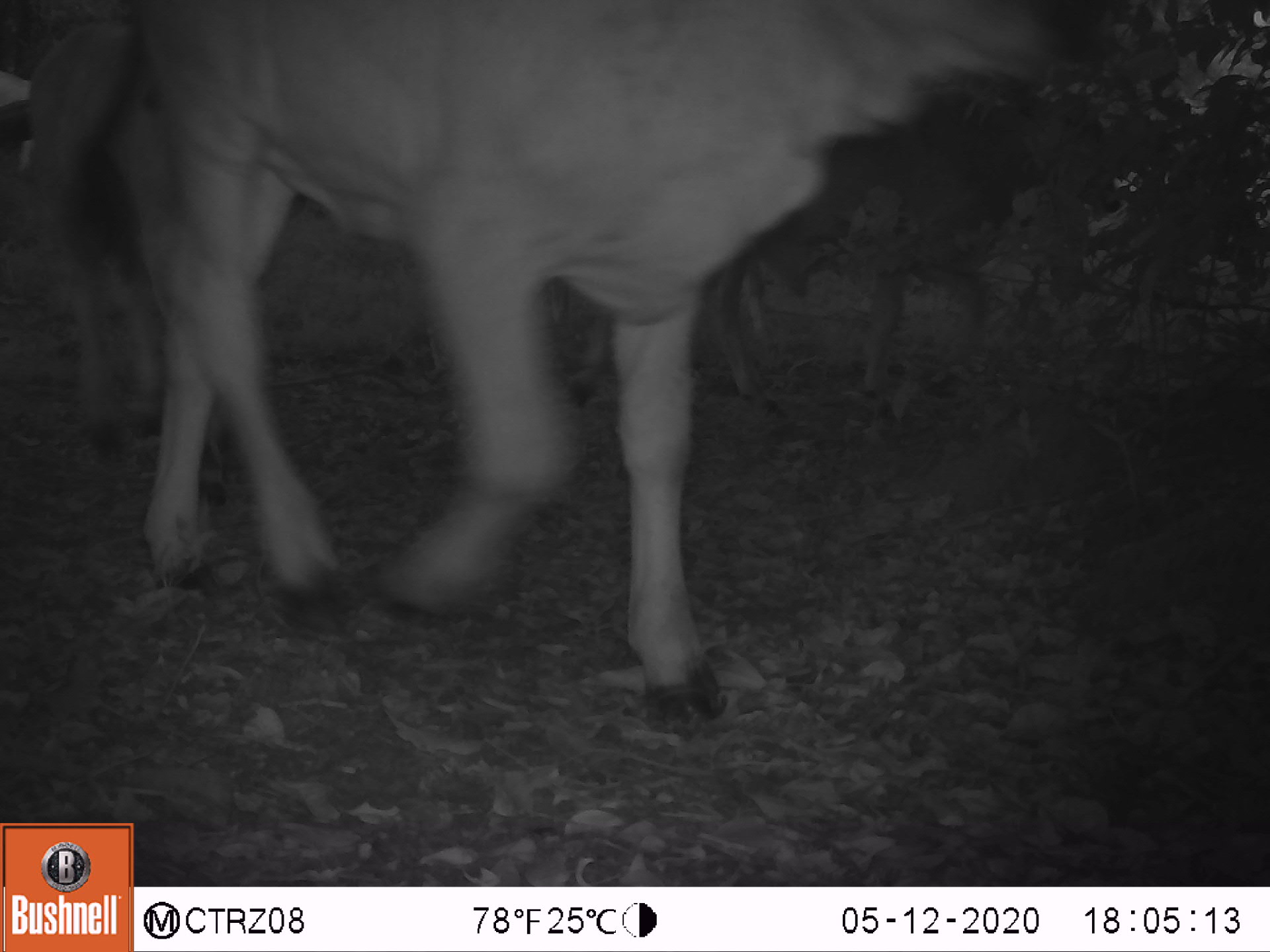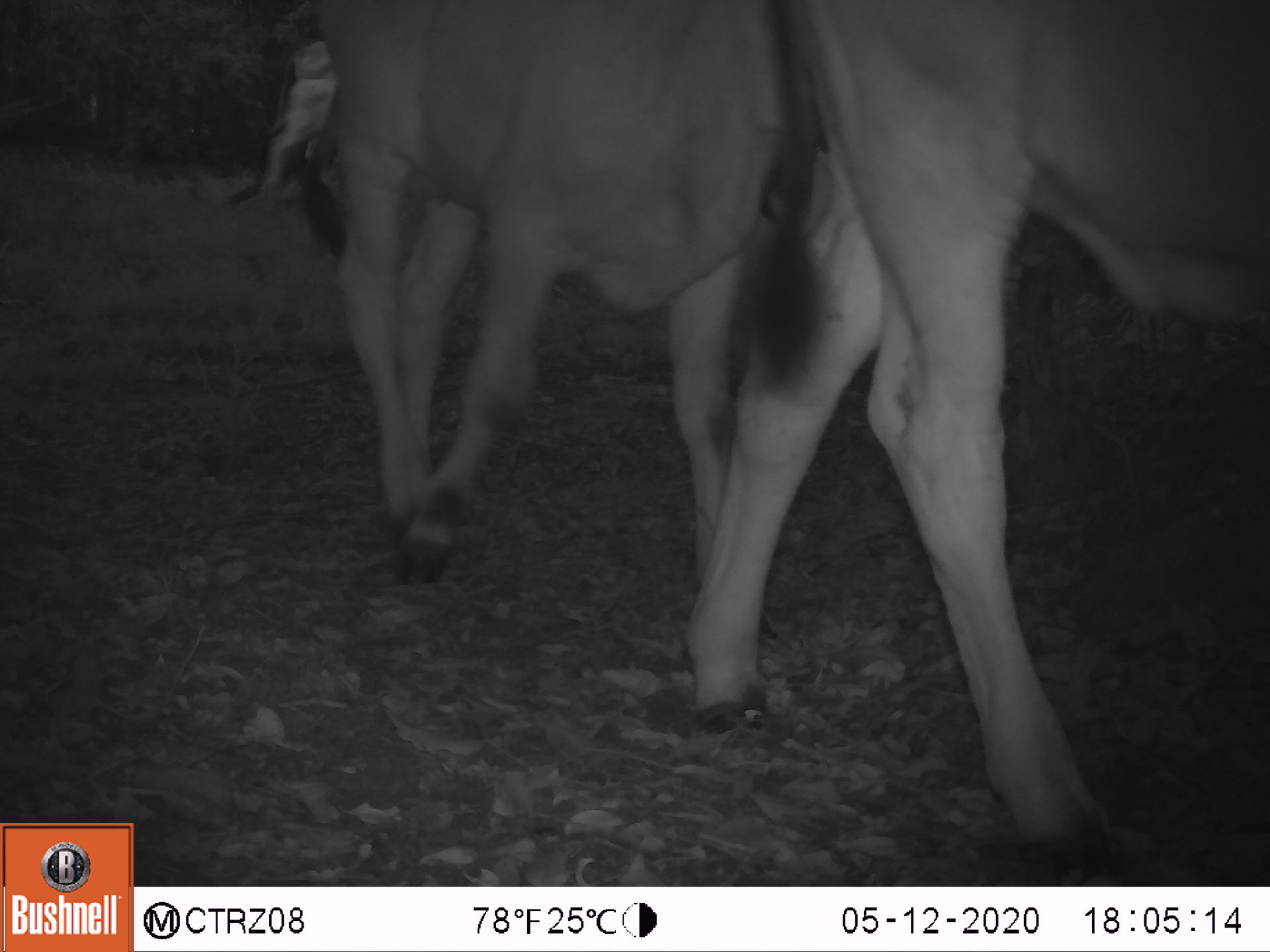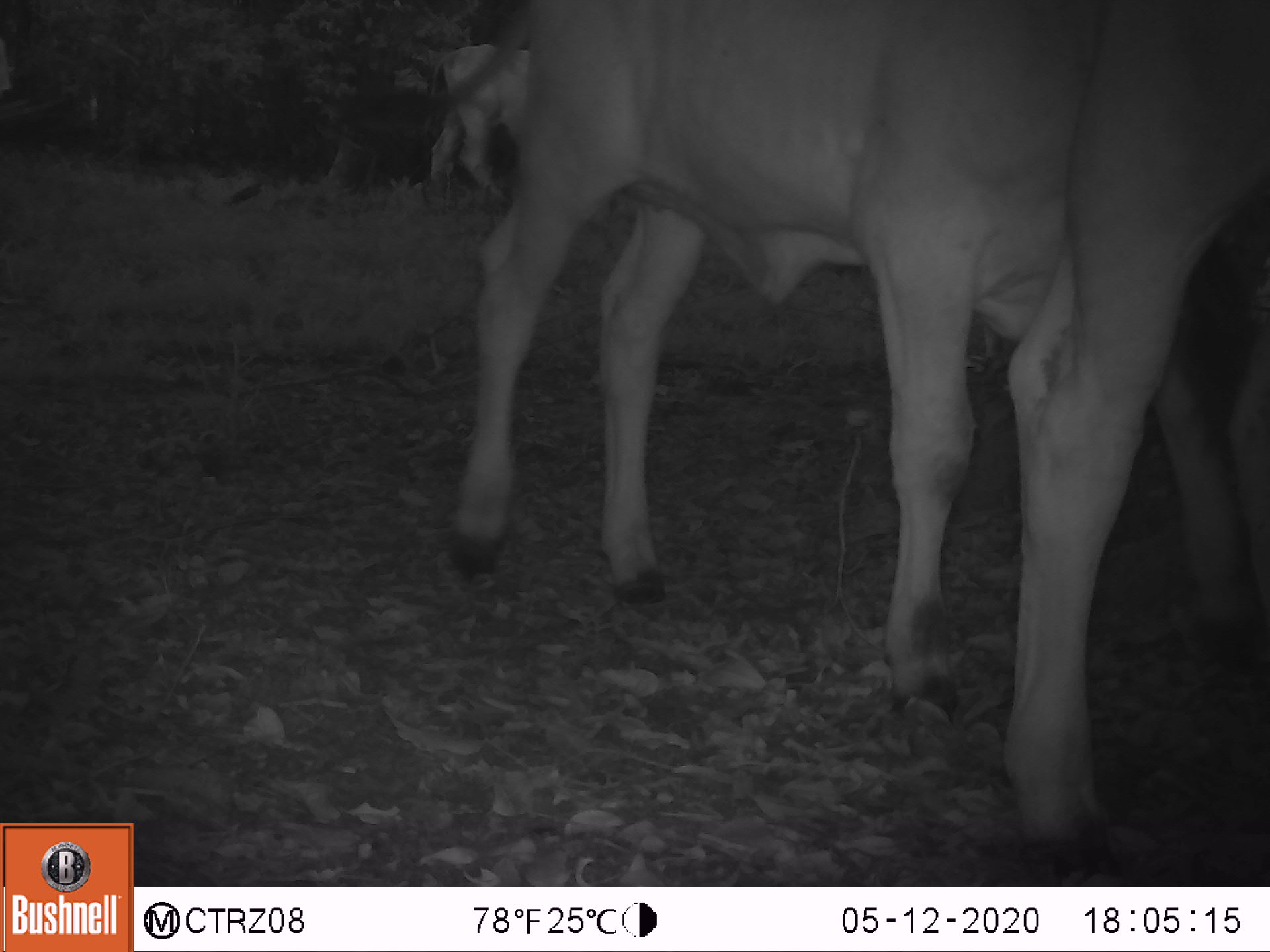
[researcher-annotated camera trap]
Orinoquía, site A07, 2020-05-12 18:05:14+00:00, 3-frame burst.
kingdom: Animalia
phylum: Chordata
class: Mammalia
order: Artiodactyla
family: Bovidae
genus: Bos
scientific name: Bos taurus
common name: cow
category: cattle